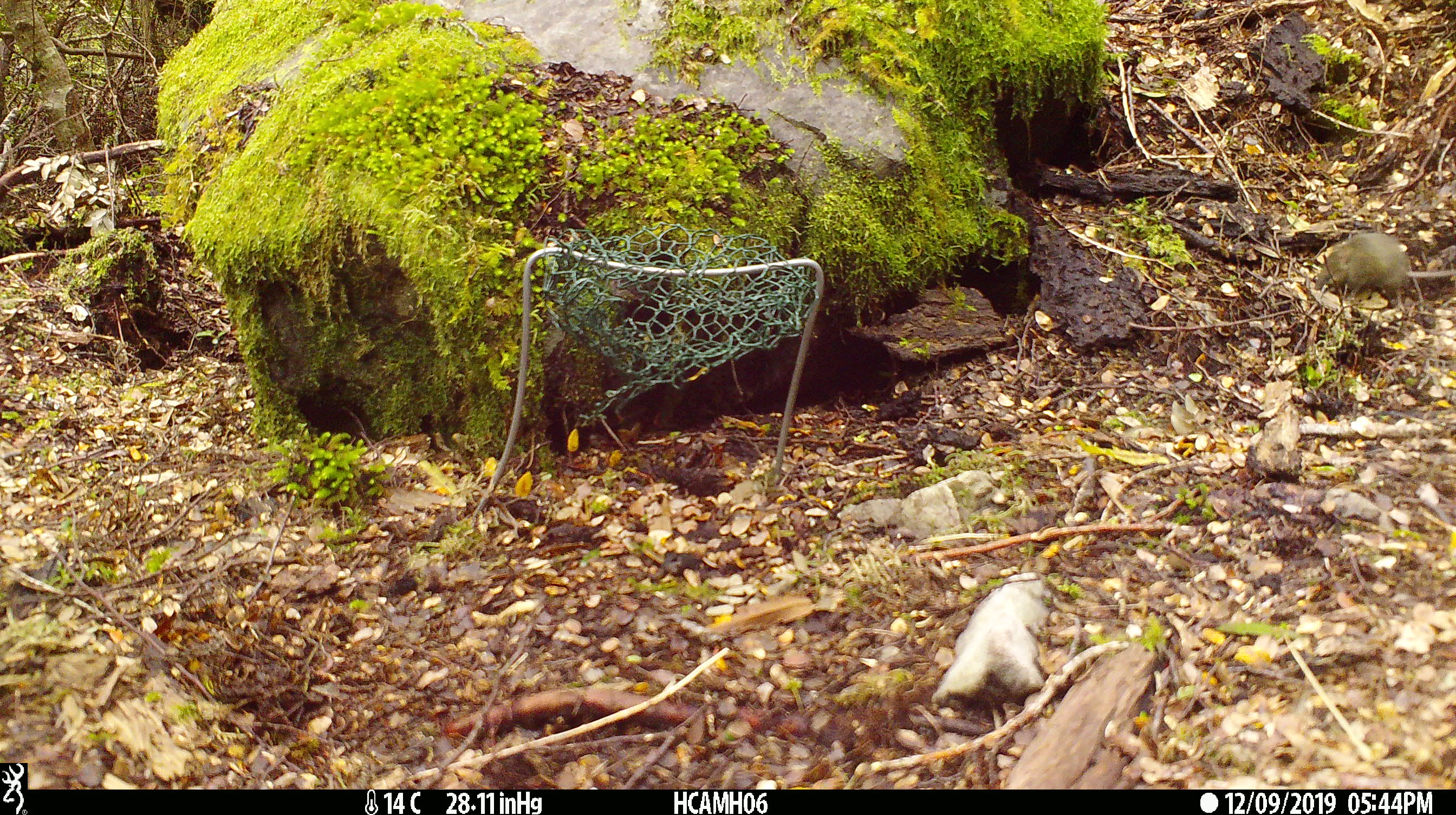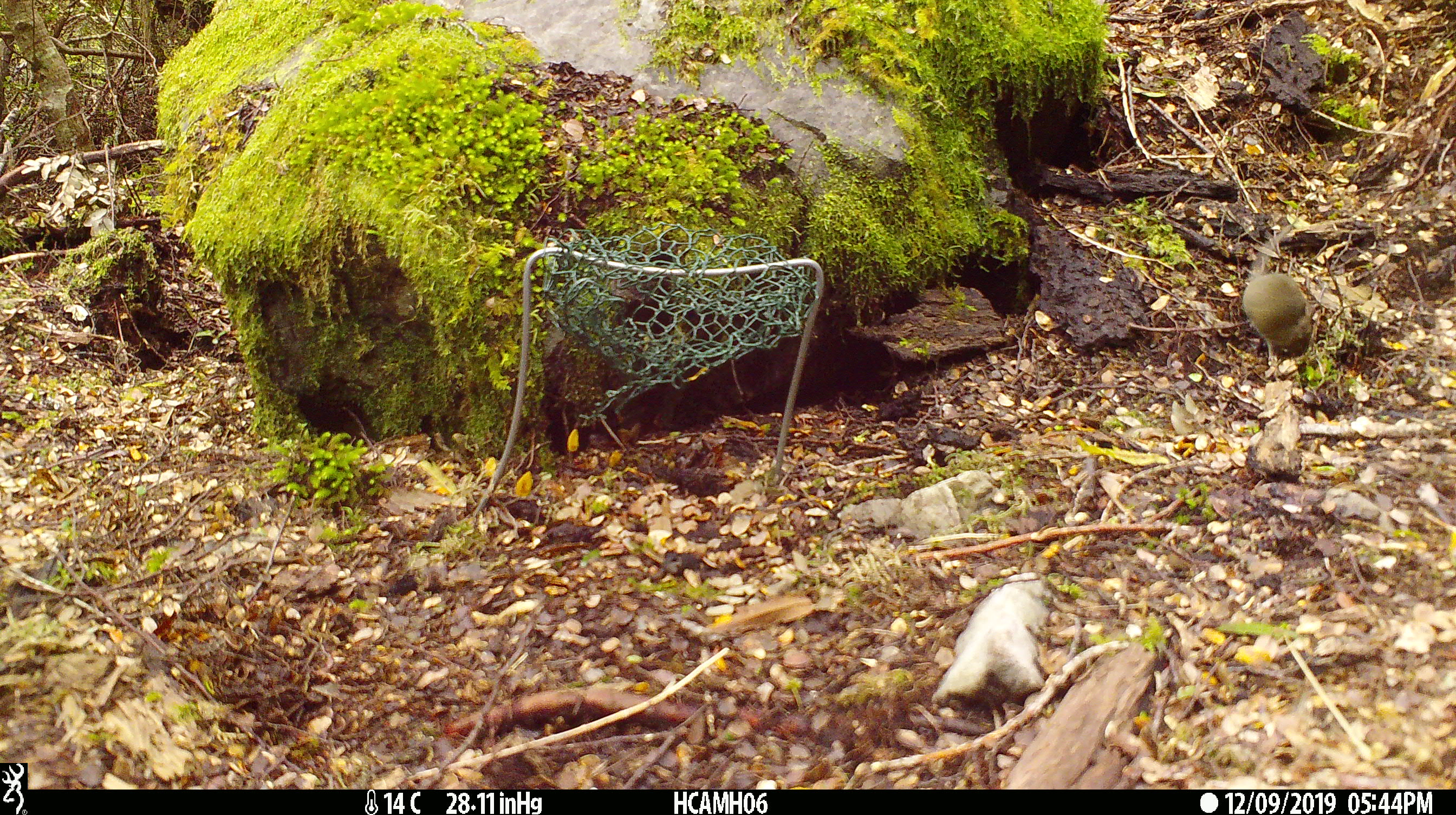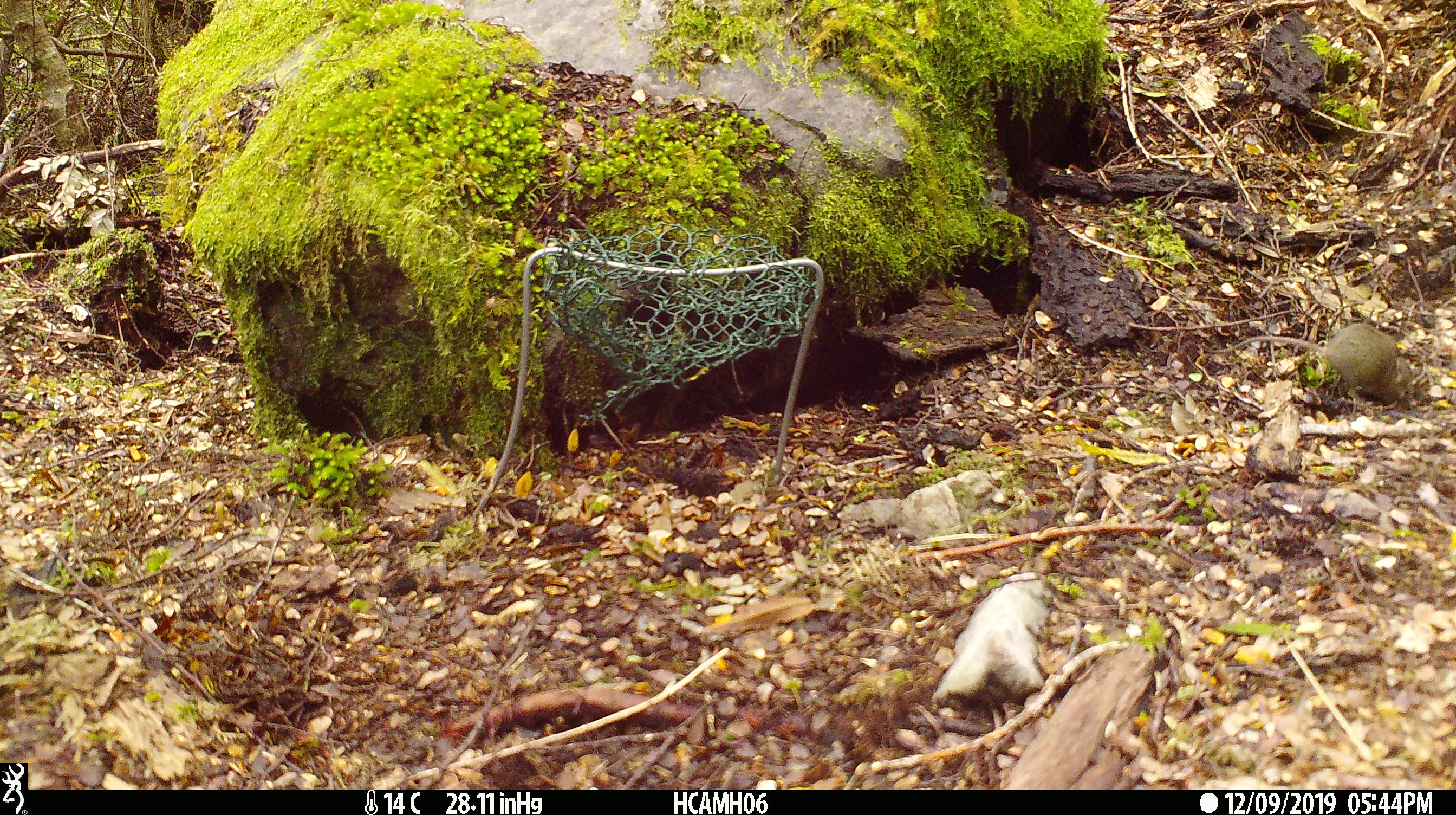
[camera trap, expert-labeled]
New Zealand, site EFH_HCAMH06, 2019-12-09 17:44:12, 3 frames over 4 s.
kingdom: Animalia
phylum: Chordata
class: Mammalia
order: Rodentia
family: Muridae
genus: Mus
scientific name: Mus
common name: mouse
Mouse (Mus).